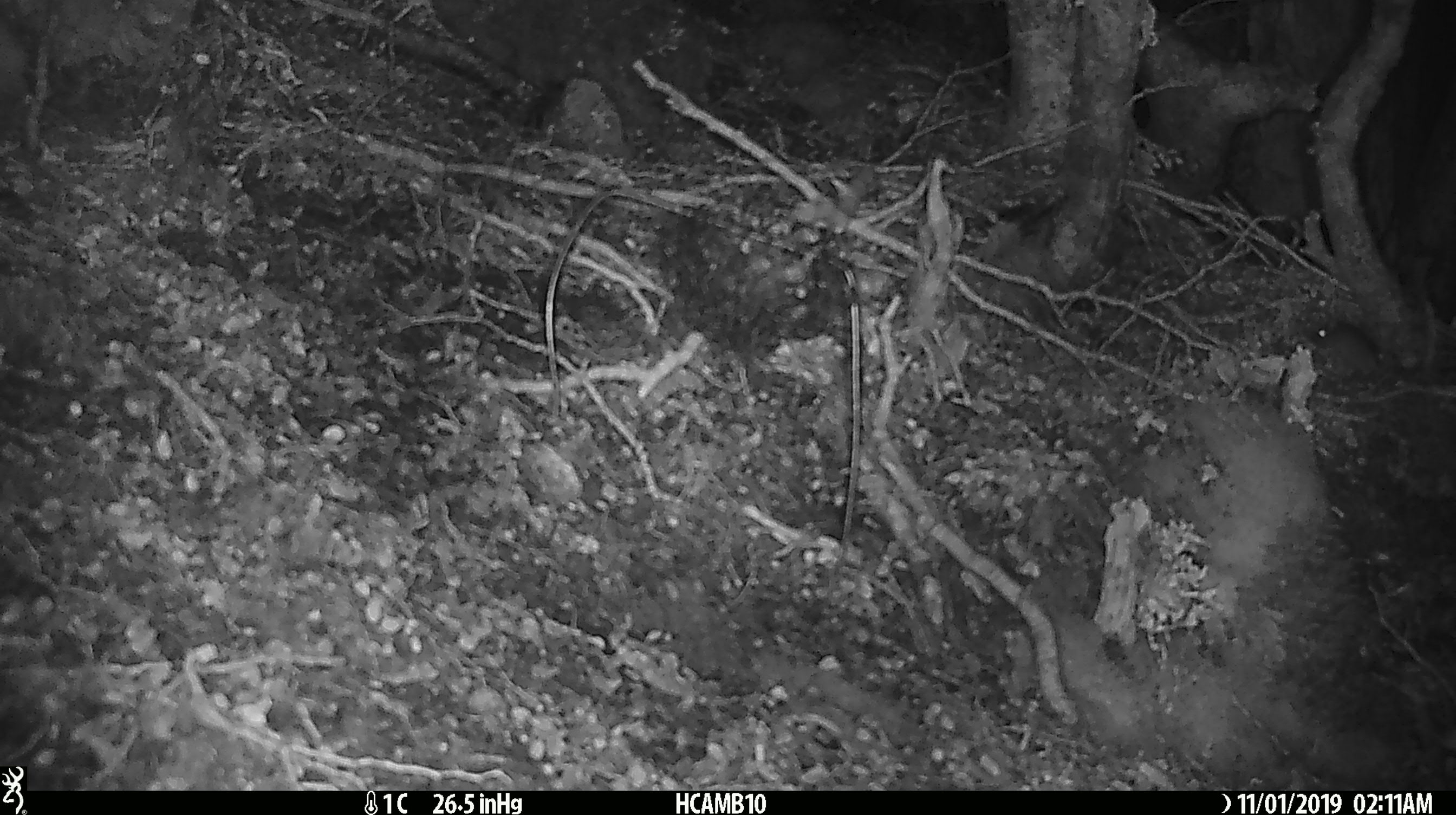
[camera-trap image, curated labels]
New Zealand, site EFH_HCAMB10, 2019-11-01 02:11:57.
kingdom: Animalia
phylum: Chordata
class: Mammalia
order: Rodentia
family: Muridae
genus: Mus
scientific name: Mus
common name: mouse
Mouse (Mus).